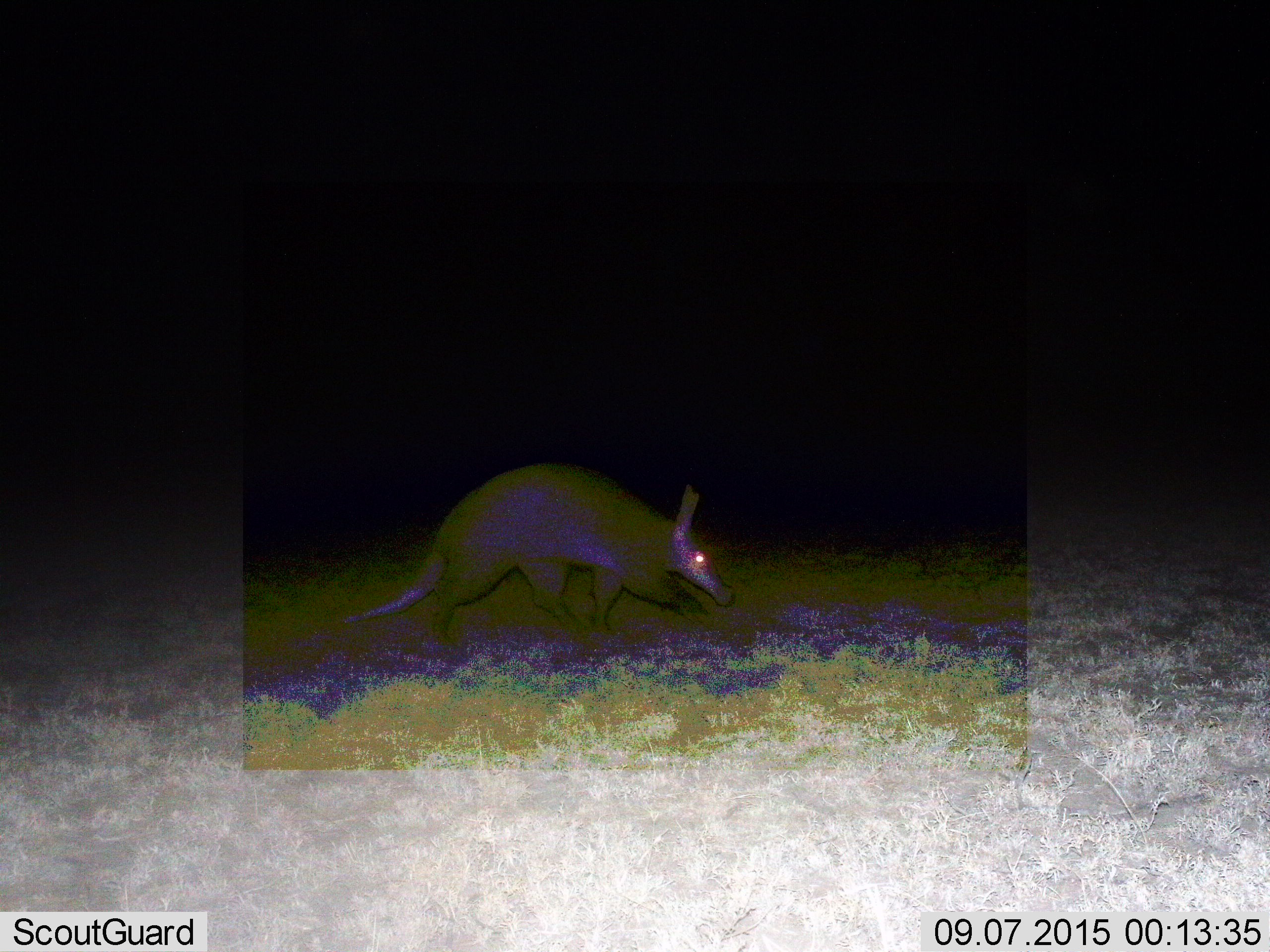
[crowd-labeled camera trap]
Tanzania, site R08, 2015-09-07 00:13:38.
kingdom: Animalia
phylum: Chordata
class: Mammalia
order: Tubulidentata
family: Orycteropodidae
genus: Orycteropus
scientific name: Orycteropus afer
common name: aardvark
Aardvark (Orycteropus afer), count 1. Behavior (volunteer vote fractions): standing 22%, resting 0%, moving 78%, interacting 0%. Young present (vote fraction): 0%. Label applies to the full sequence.